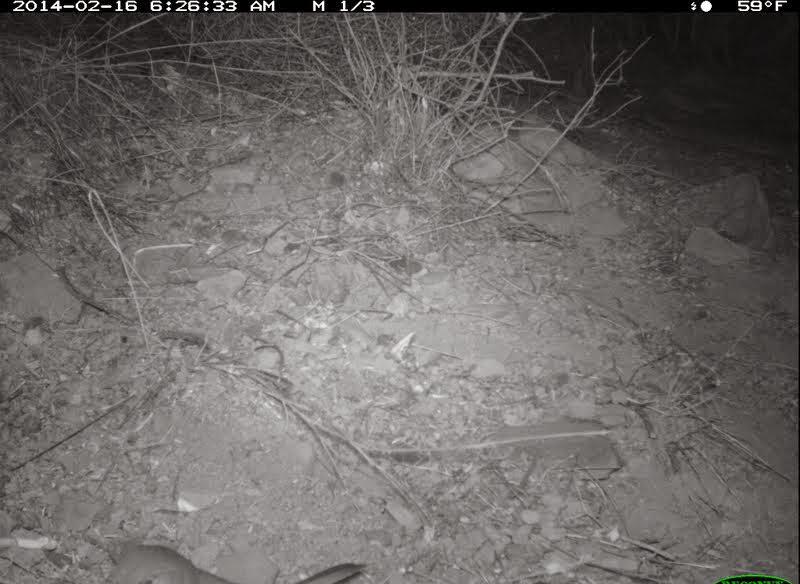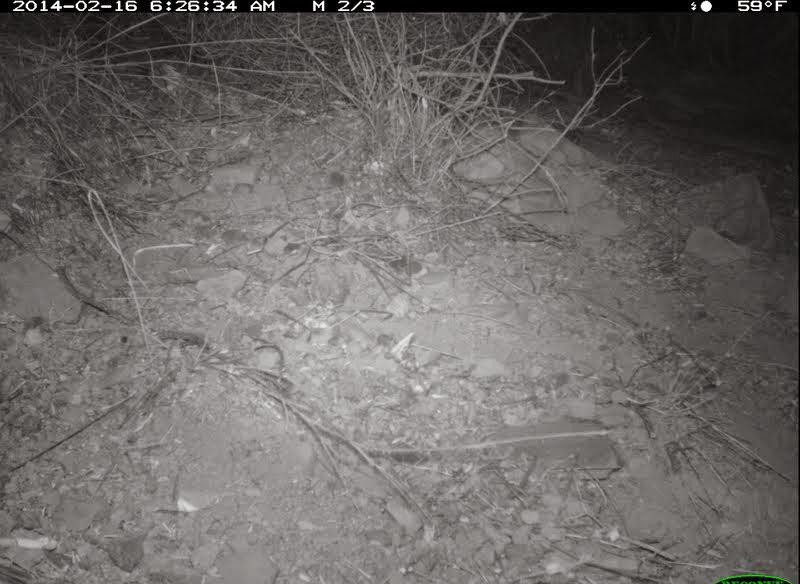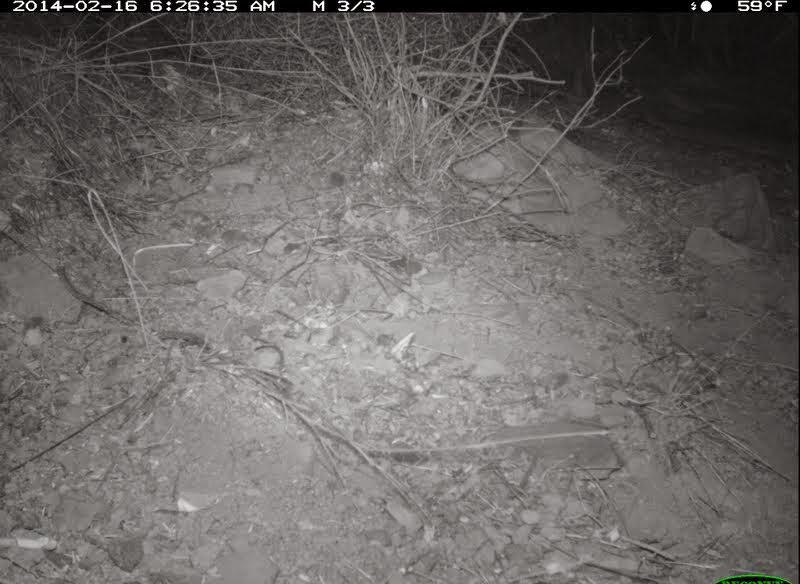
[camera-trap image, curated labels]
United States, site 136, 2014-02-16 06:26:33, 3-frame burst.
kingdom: Animalia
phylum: Chordata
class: Aves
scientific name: Aves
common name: bird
Bird (Aves).